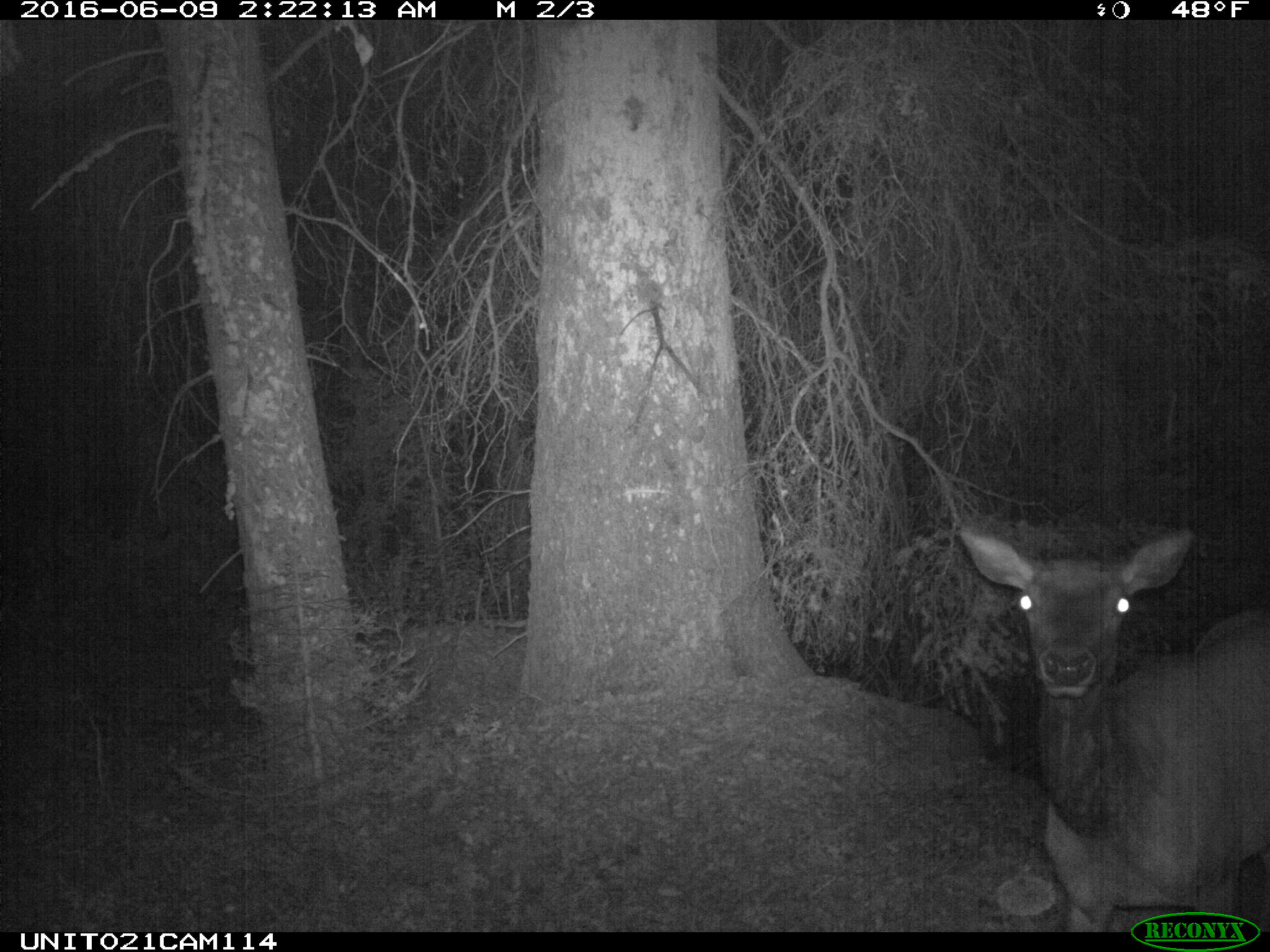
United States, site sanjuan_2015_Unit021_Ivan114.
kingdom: Animalia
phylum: Chordata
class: Mammalia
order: Artiodactyla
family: Cervidae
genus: Cervus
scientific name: Cervus elaphus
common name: red deer